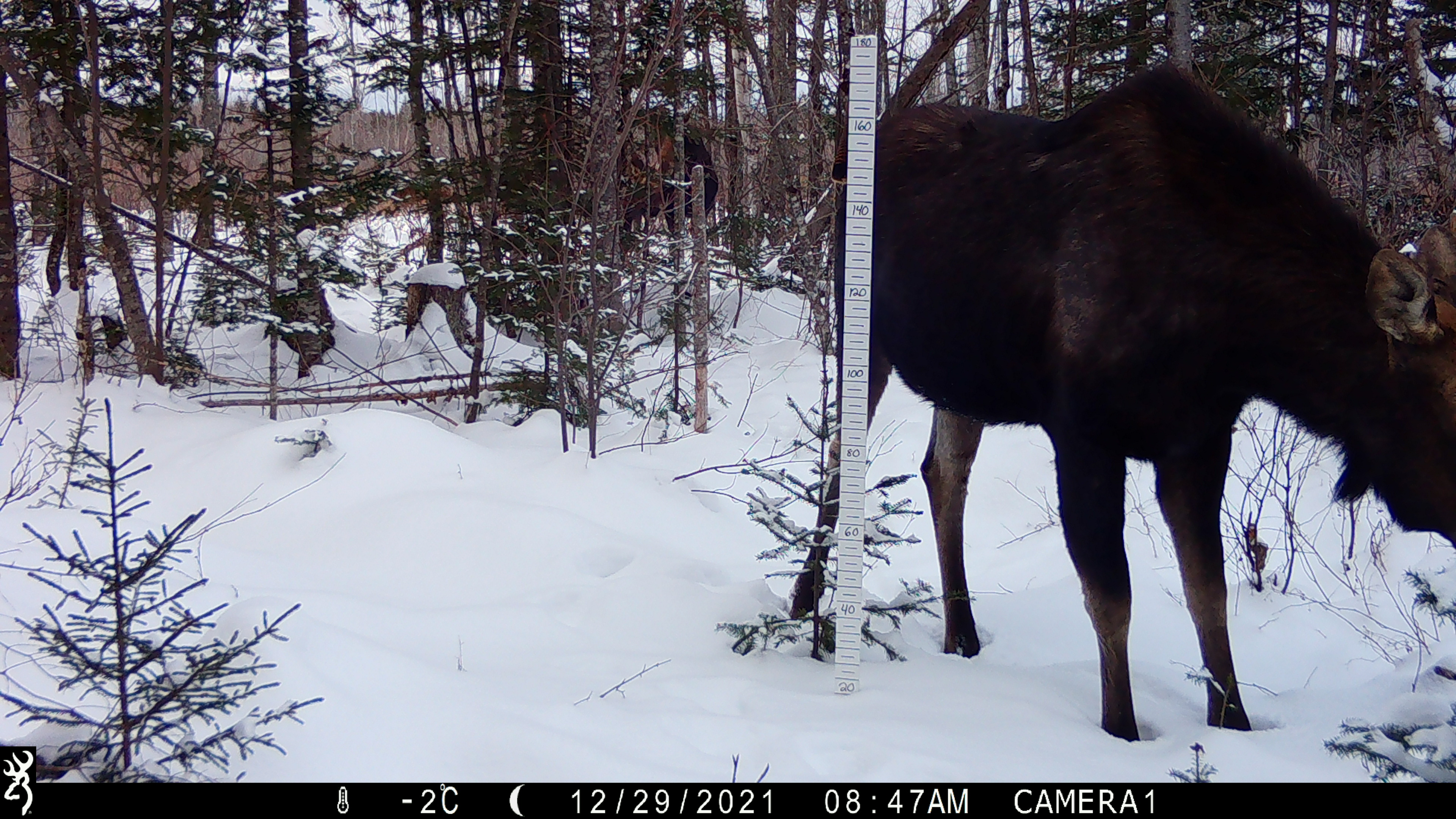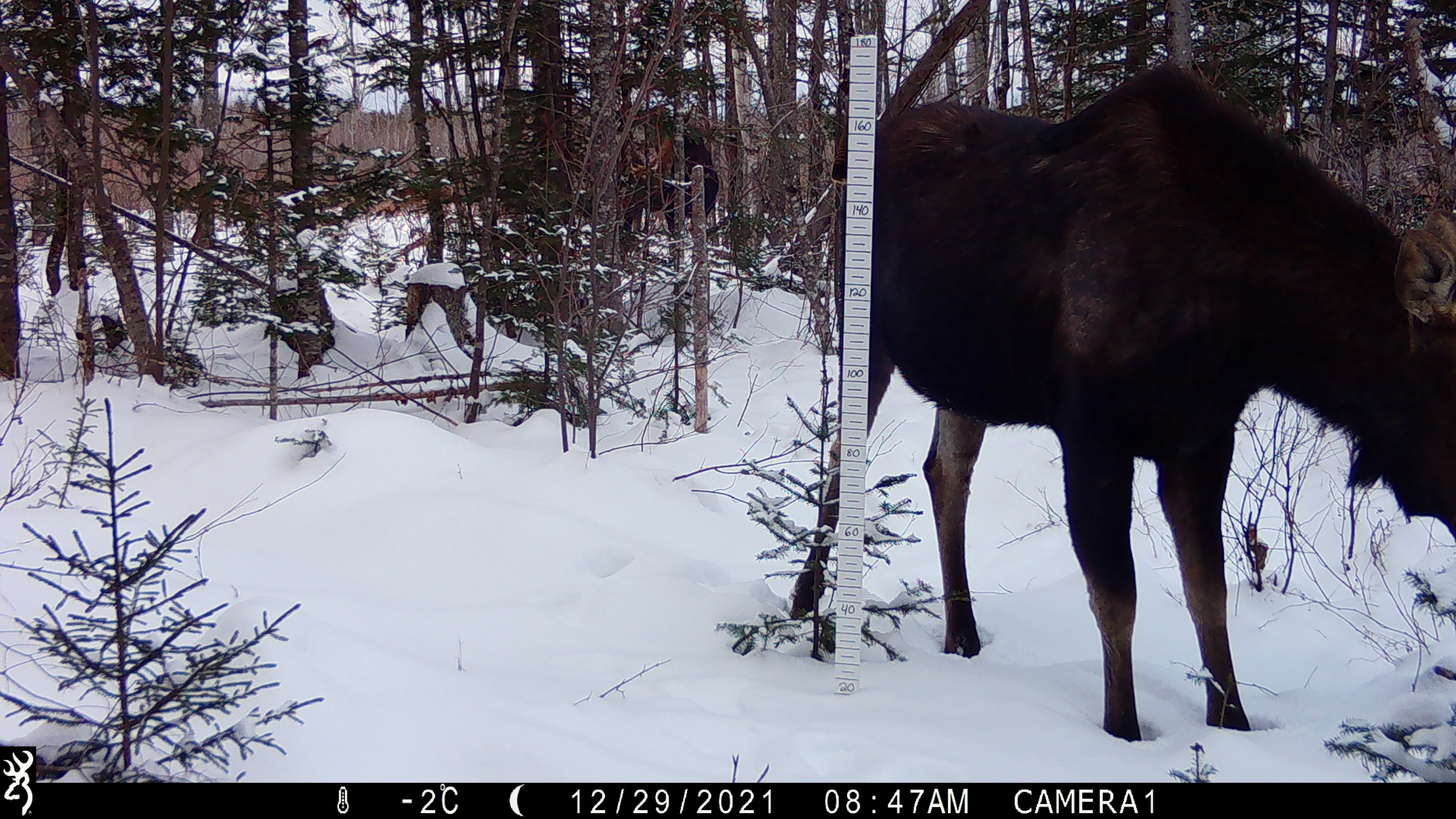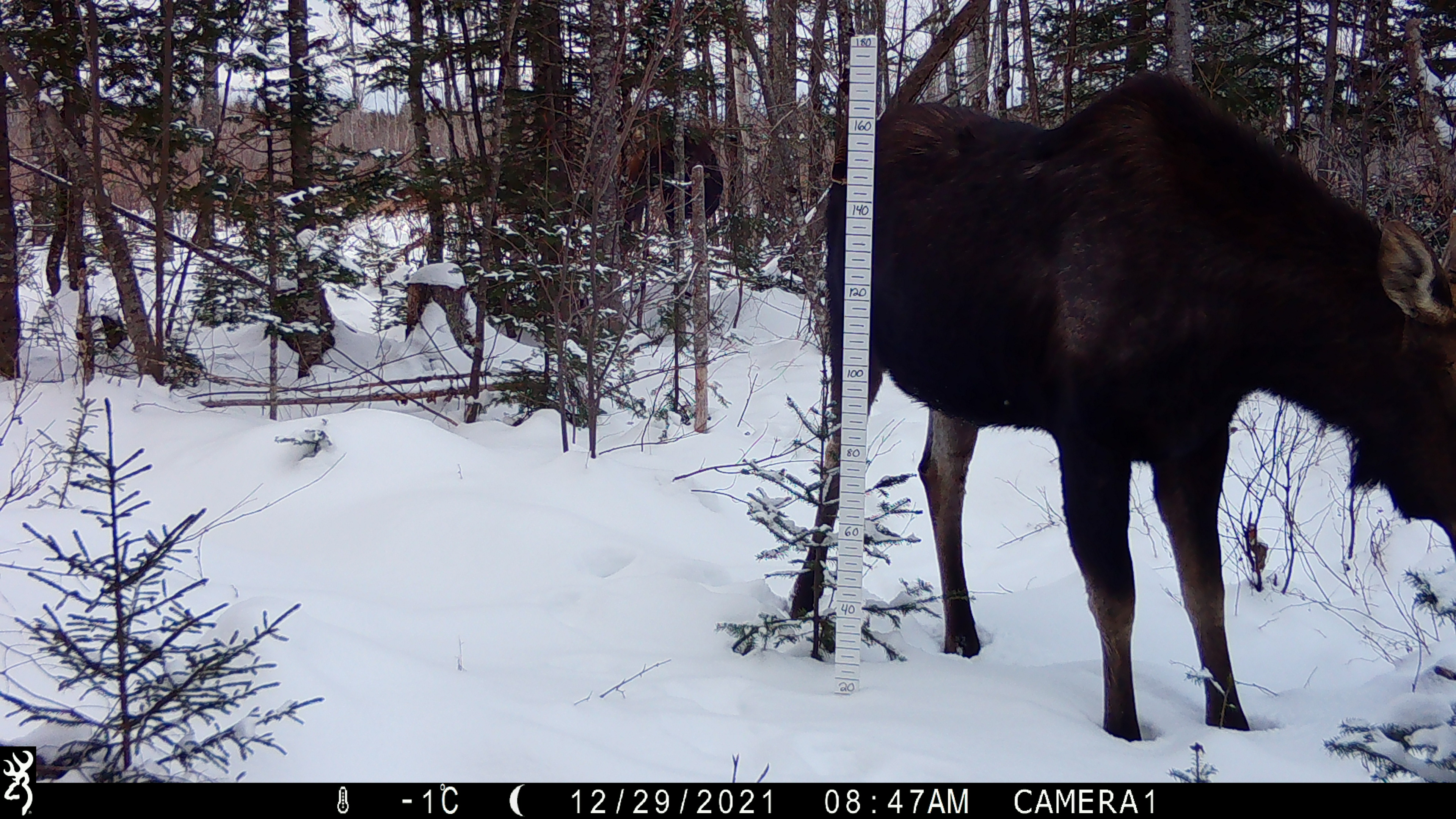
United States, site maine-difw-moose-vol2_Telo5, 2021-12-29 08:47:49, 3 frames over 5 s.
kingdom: Animalia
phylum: Chordata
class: Mammalia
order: Artiodactyla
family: Cervidae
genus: Alces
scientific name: Alces alces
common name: moose